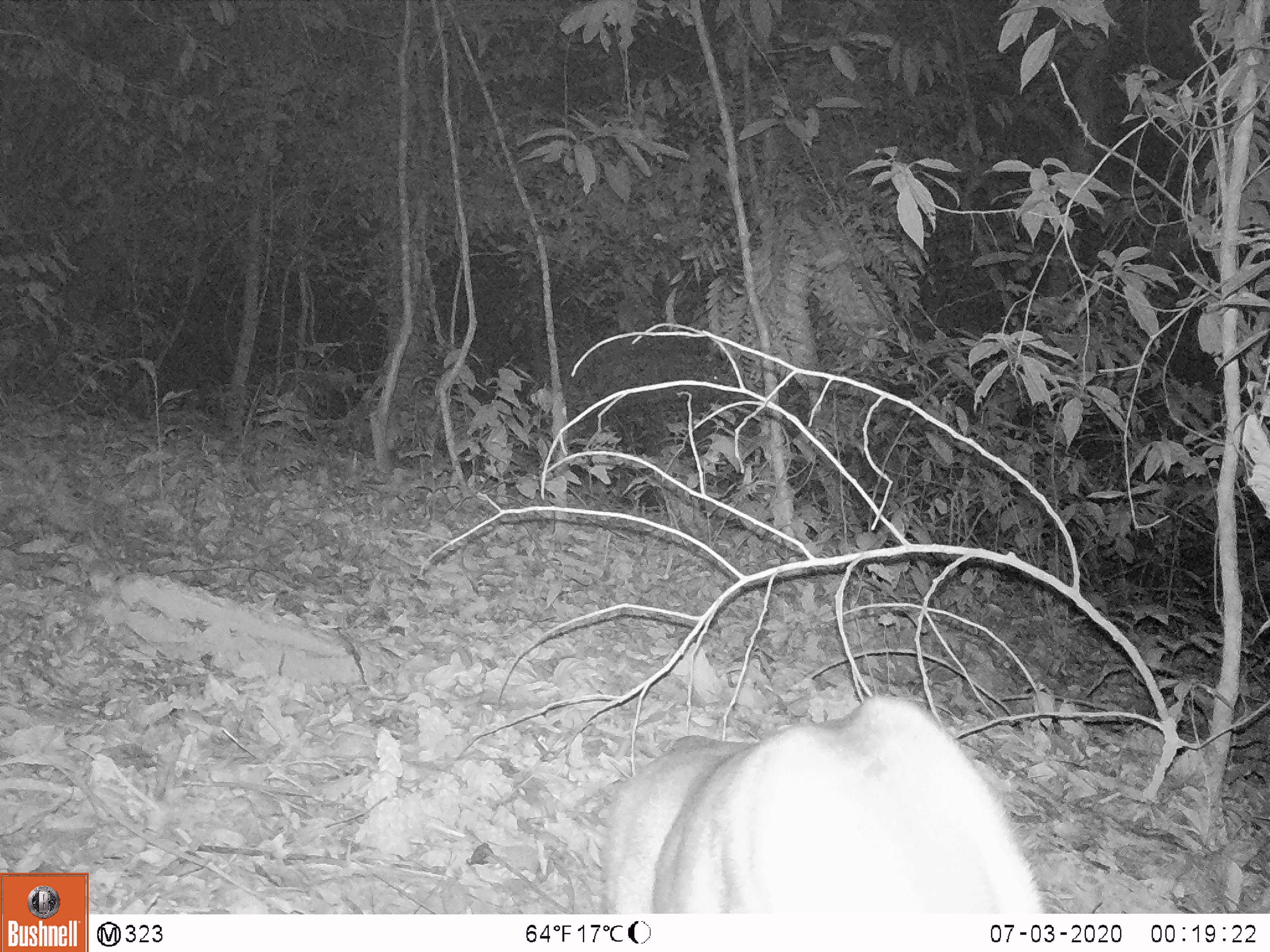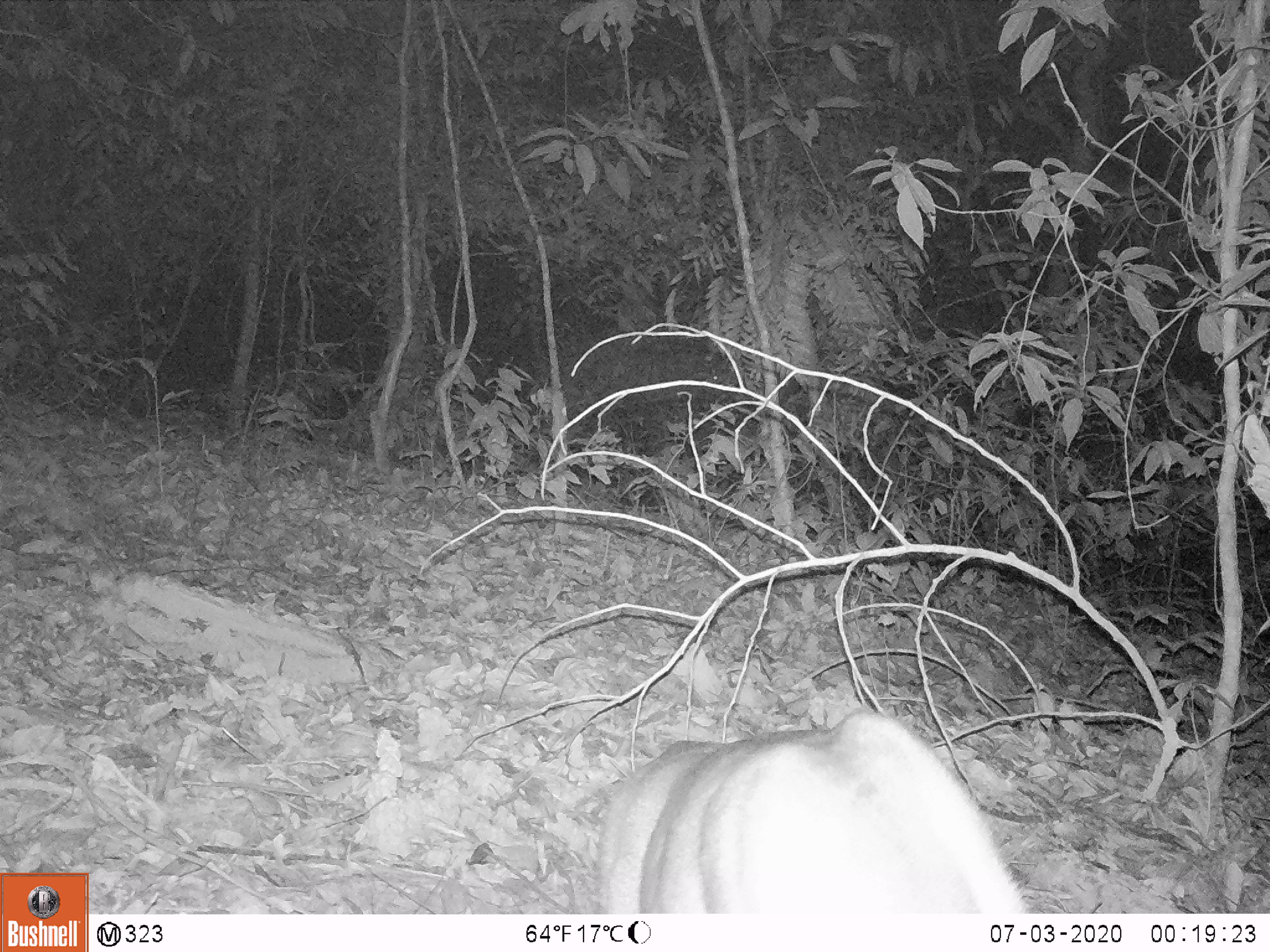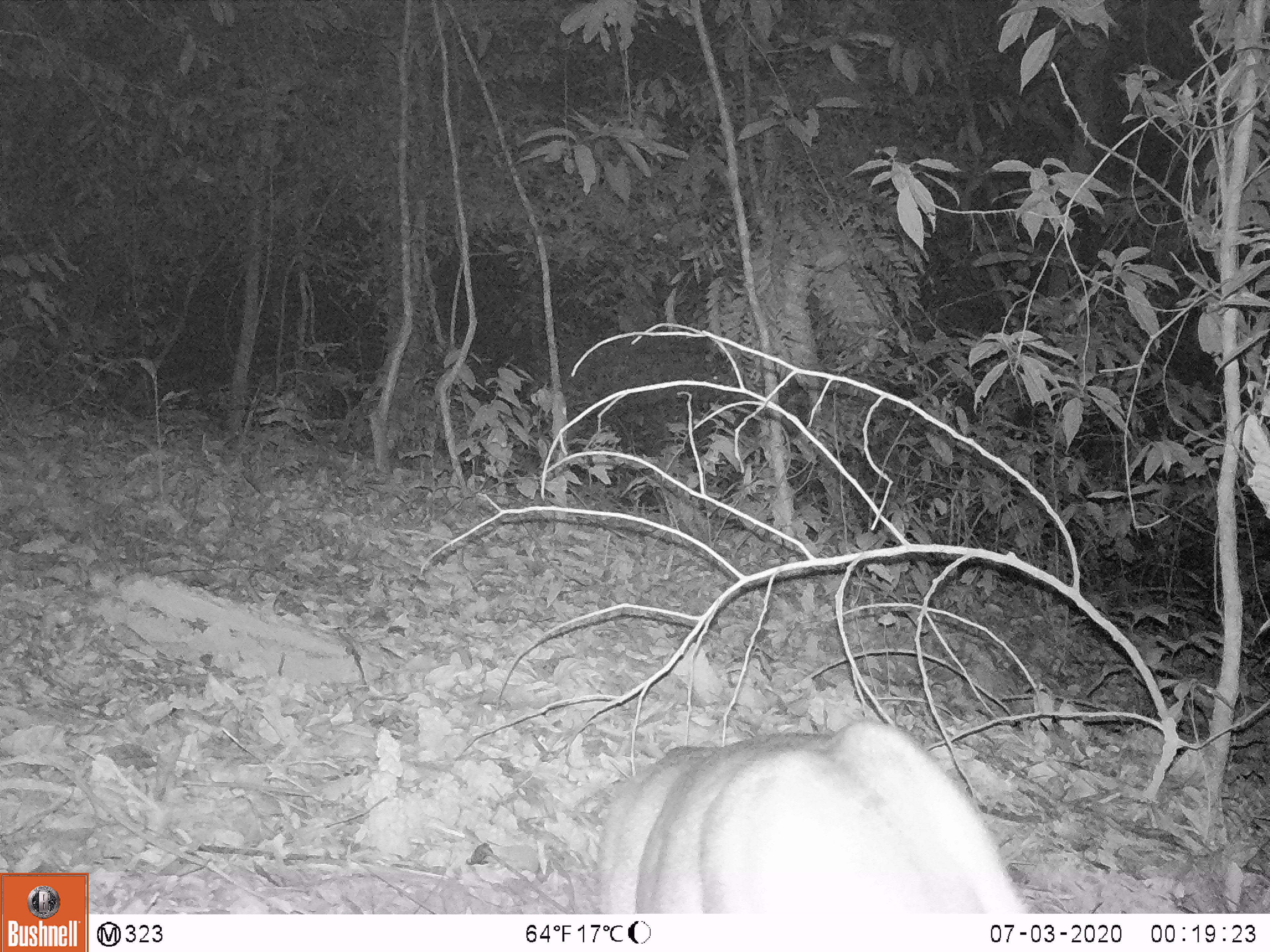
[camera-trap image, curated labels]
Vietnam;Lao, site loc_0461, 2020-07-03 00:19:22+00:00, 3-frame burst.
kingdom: Animalia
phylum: Chordata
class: Mammalia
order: Artiodactyla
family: Cervidae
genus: Muntiacus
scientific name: Muntiacus vuquangensis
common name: large-antlered muntjac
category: large antlered muntjac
Large antlered muntjac (large-antlered muntjac) (Muntiacus vuquangensis). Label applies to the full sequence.